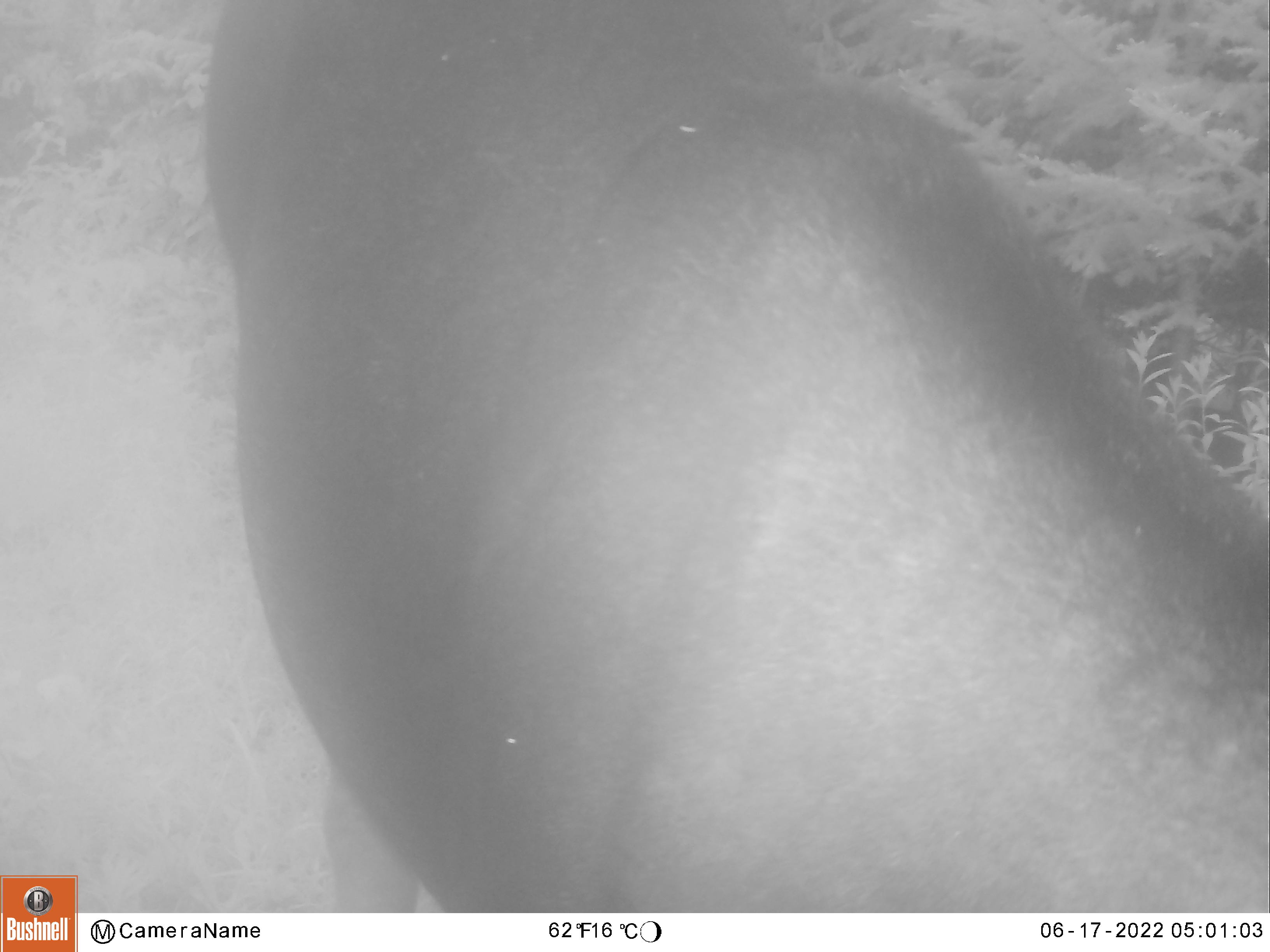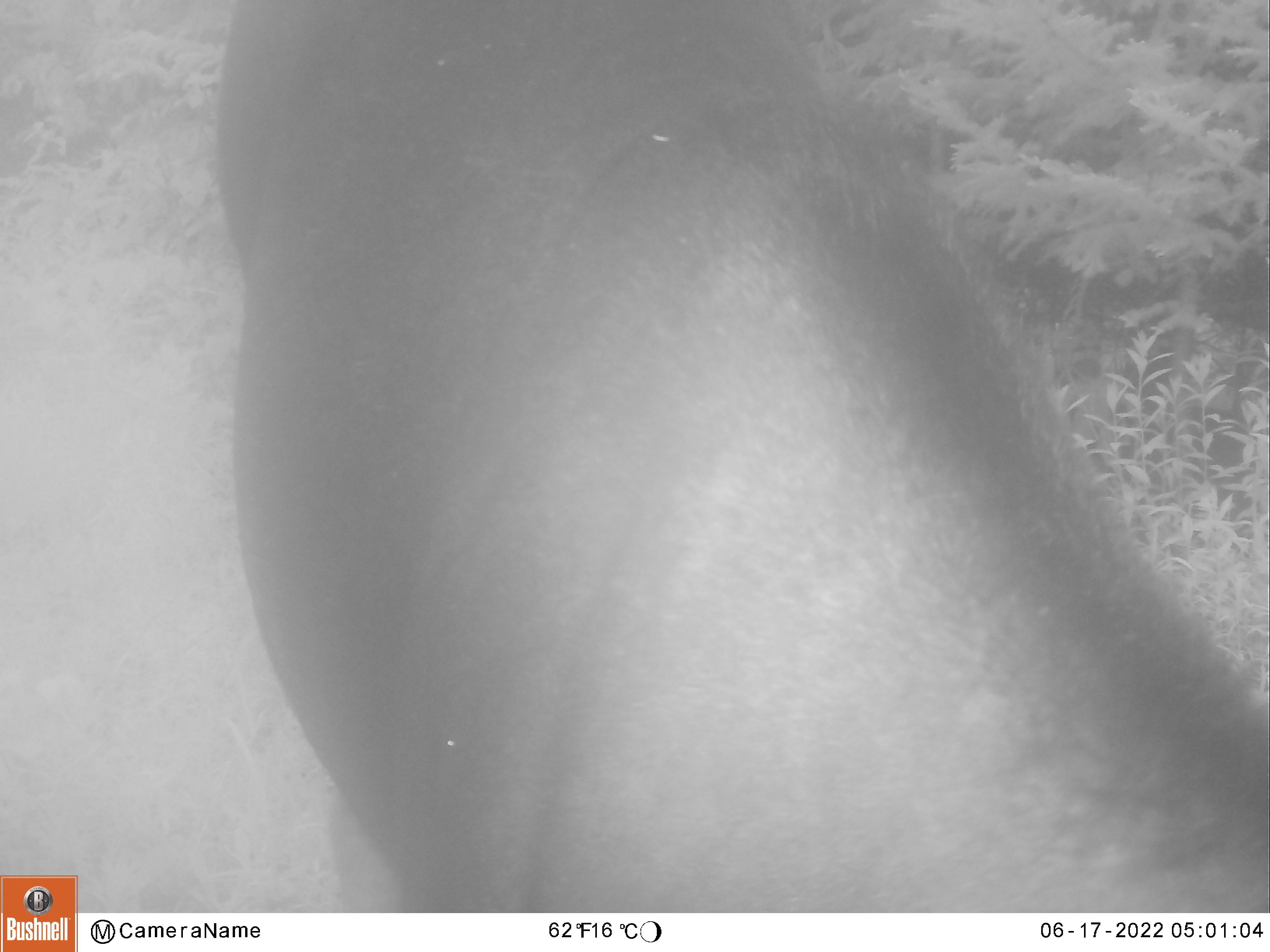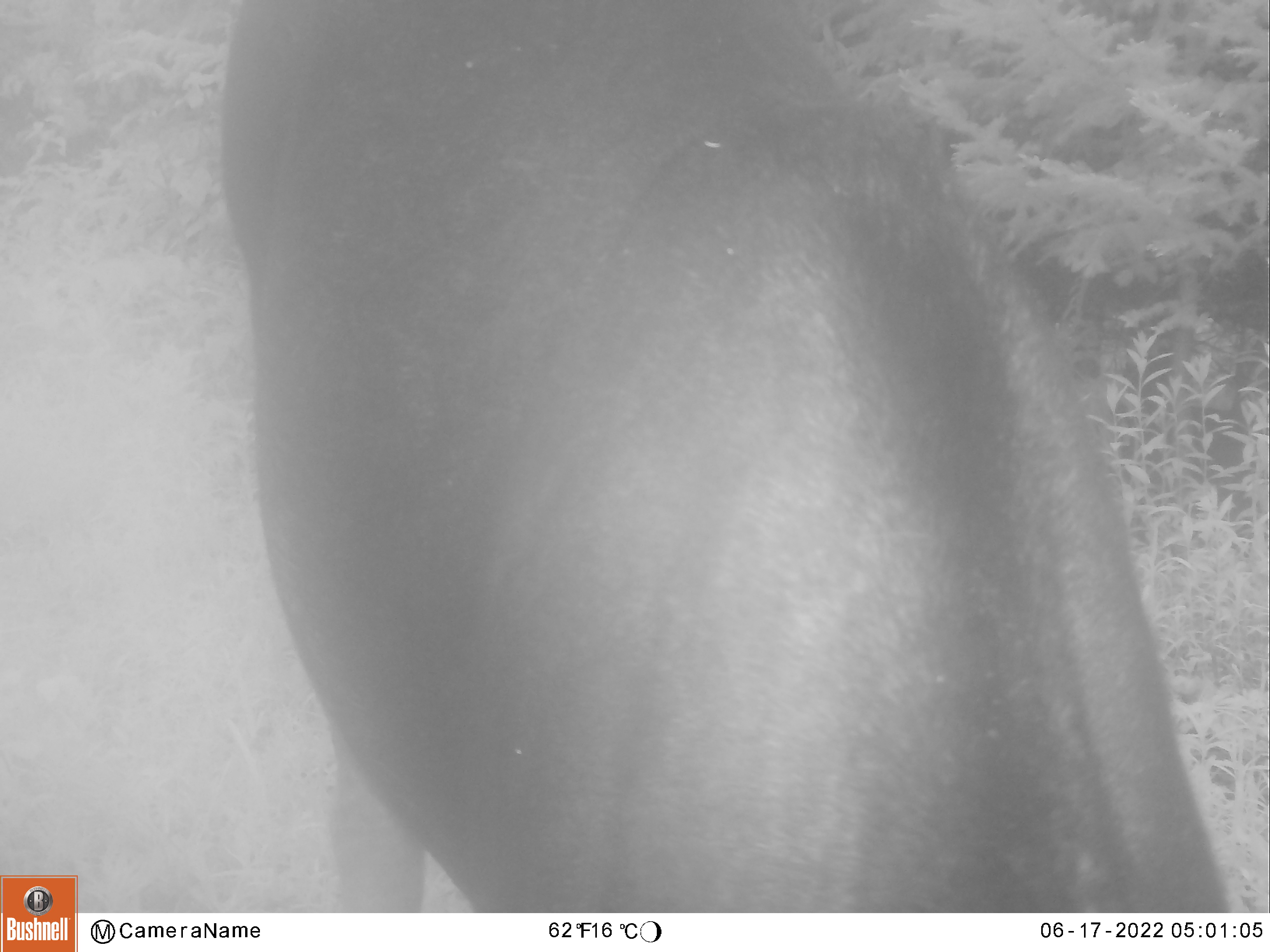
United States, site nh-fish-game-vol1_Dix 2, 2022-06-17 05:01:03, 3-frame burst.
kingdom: Animalia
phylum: Chordata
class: Mammalia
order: Artiodactyla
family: Cervidae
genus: Alces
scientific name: Alces alces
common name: moose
Moose (Alces alces).